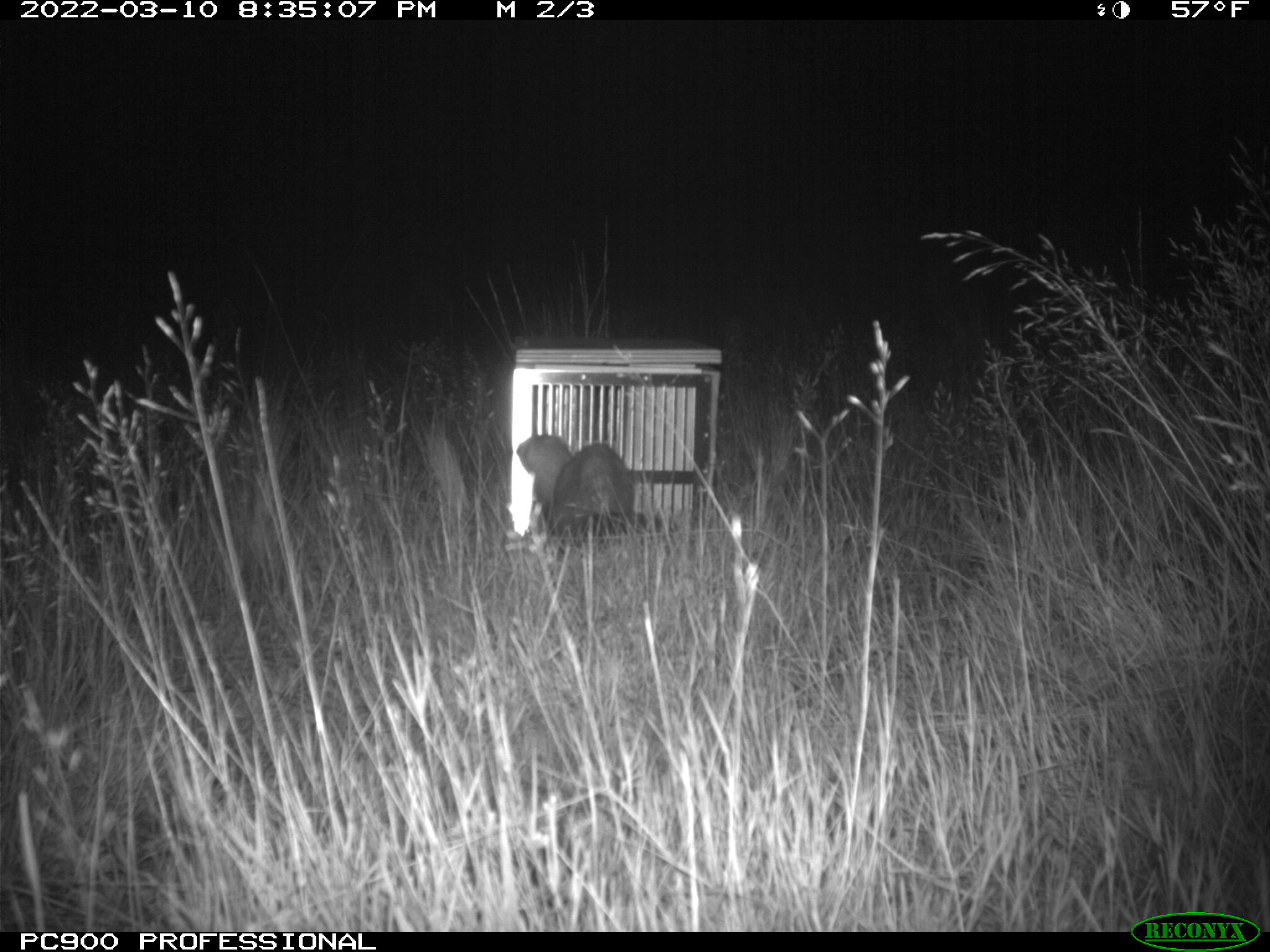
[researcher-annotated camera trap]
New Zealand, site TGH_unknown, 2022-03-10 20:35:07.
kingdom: Animalia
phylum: Chordata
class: Mammalia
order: Carnivora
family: Mustelidae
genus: Mustela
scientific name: Mustela furo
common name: ferret